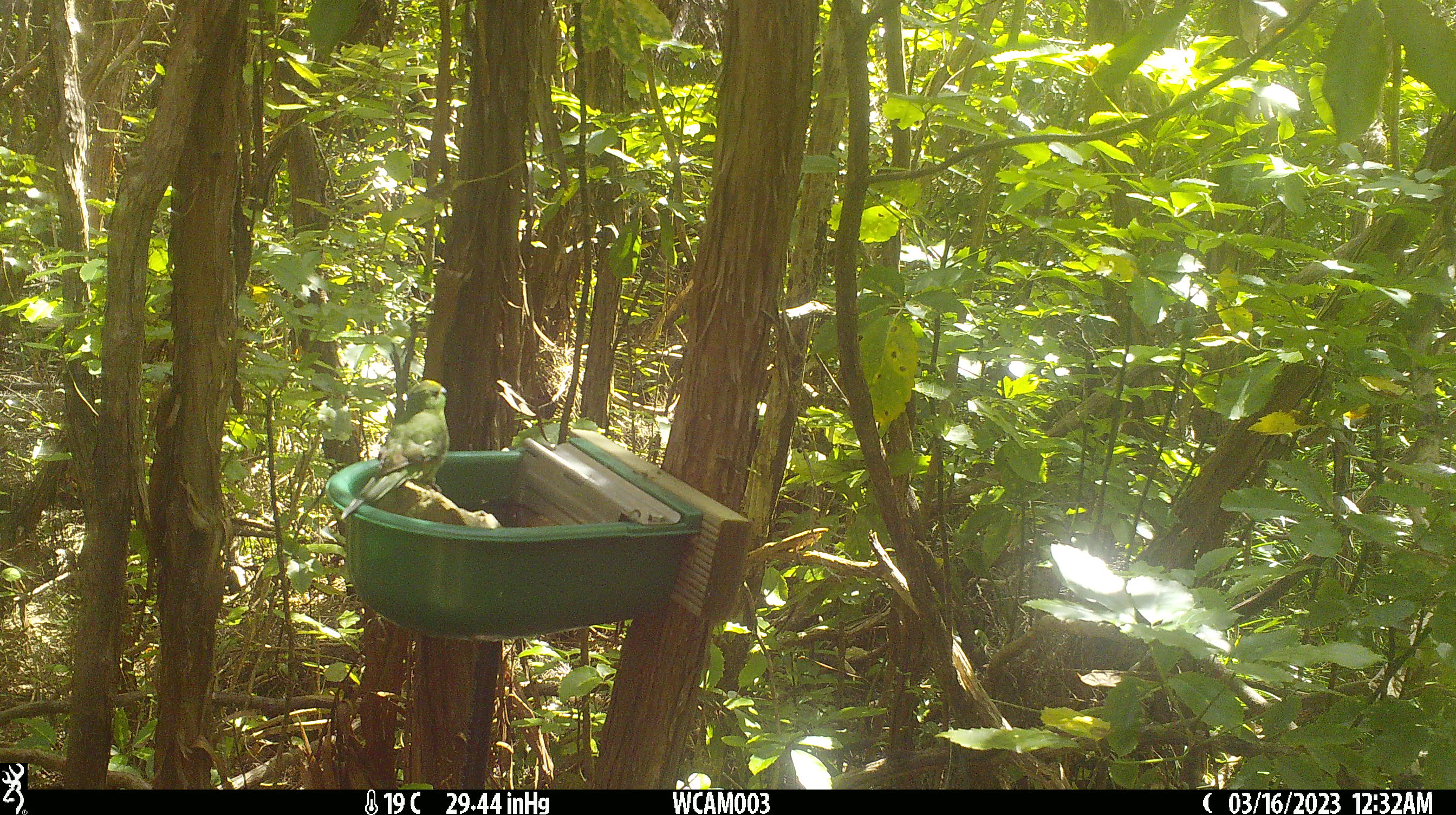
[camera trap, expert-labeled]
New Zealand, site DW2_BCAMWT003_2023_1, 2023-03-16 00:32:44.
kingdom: Animalia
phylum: Chordata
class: Aves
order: Psittaciformes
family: Psittaculidae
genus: Cyanoramphus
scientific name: Cyanoramphus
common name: parakeet